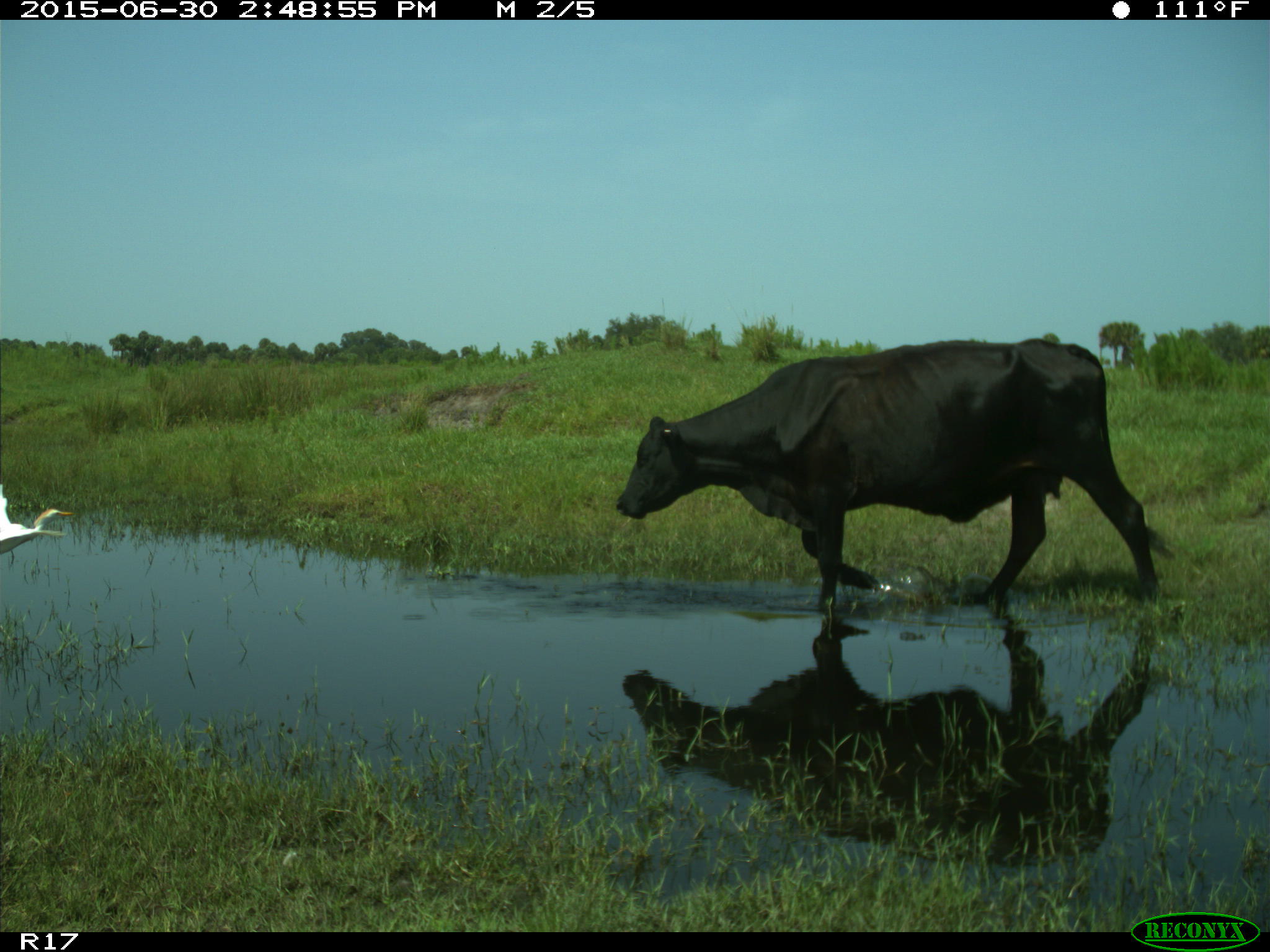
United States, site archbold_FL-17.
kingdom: Animalia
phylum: Chordata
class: Mammalia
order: Artiodactyla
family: Bovidae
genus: Bos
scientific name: Bos taurus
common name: domestic cow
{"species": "Bos taurus (domestic cow)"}